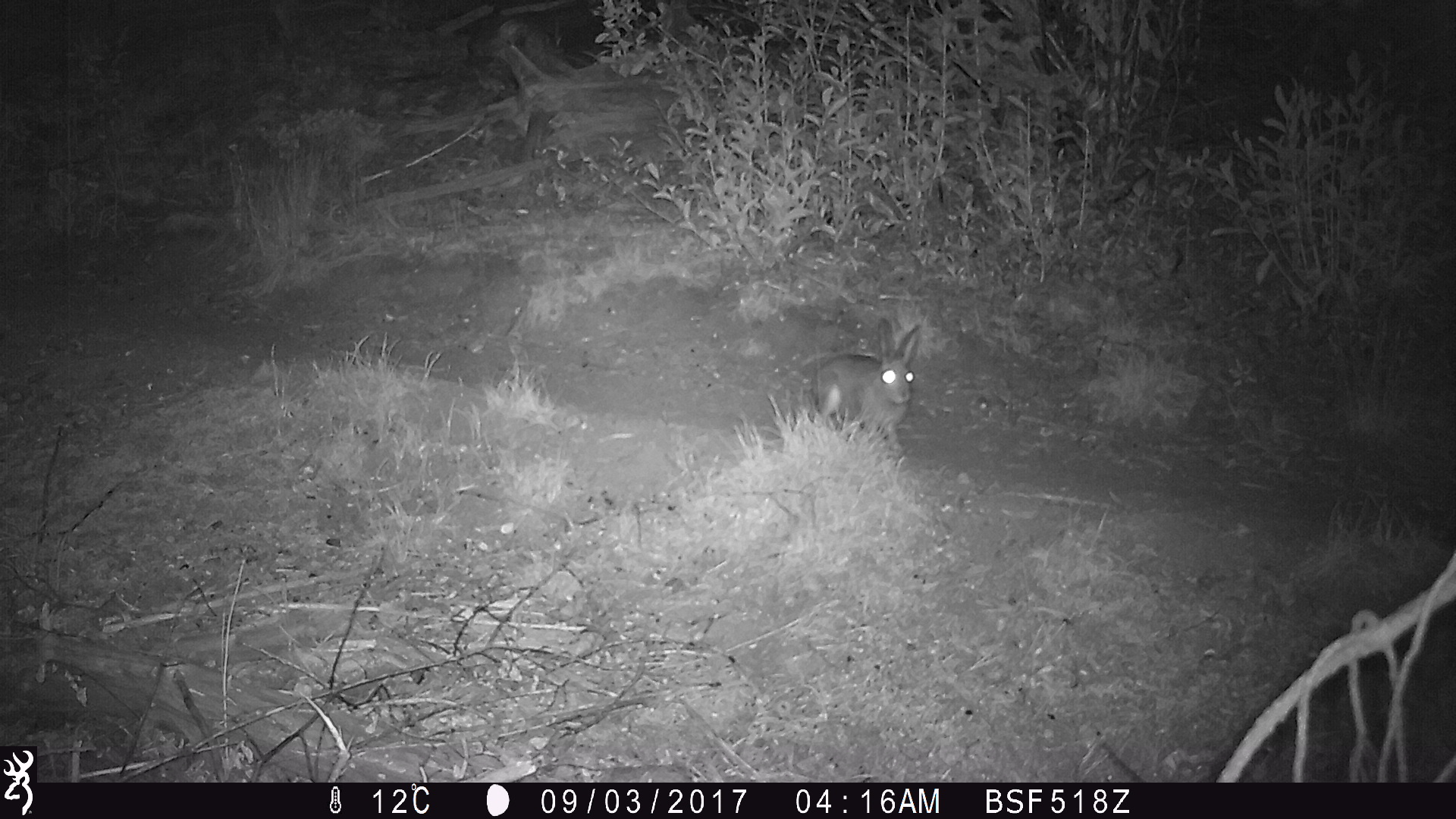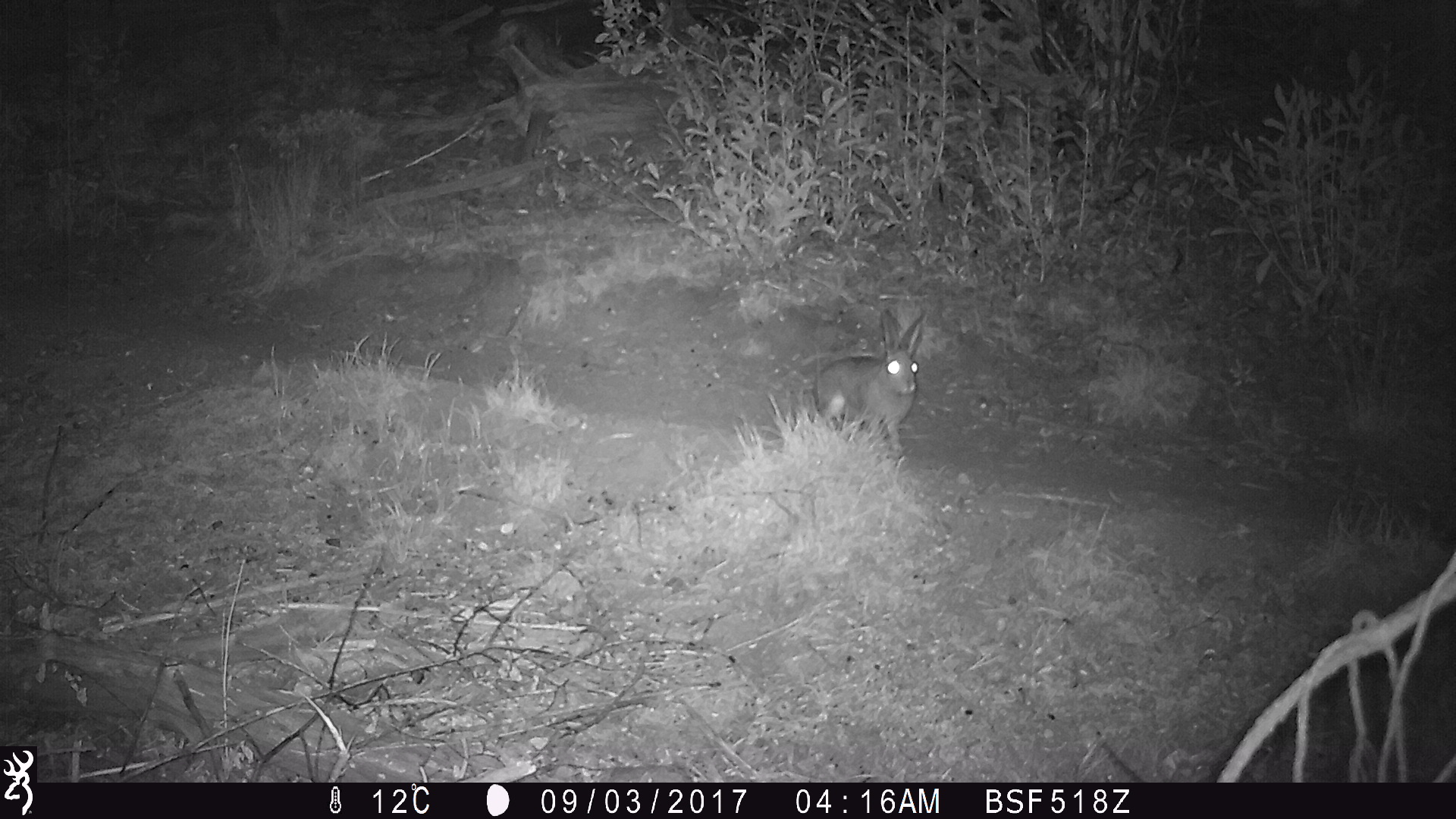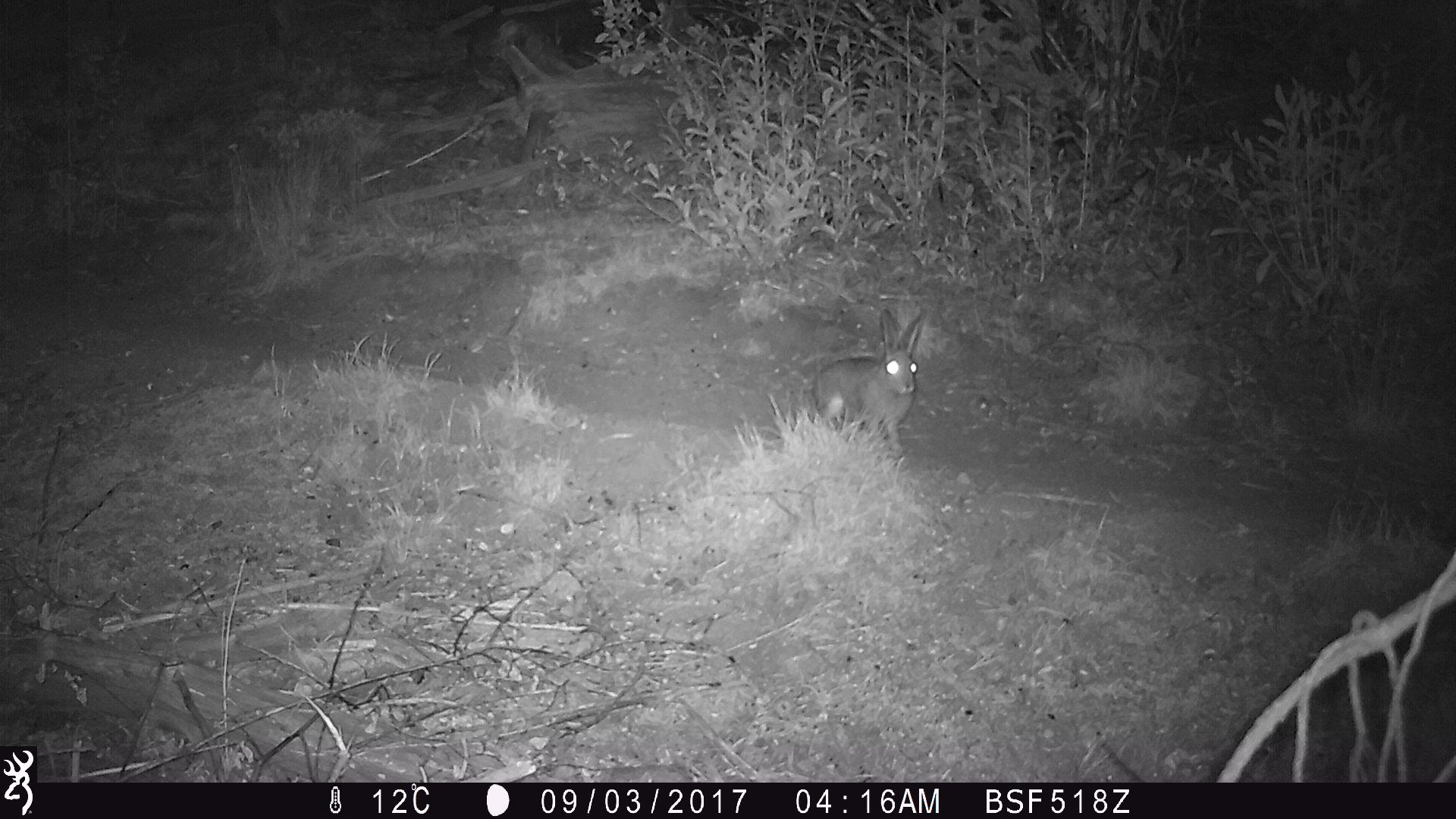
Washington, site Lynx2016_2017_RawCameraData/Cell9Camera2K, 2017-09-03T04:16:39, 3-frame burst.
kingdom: Animalia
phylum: Chordata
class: Mammalia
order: Lagomorpha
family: Leporidae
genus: Lepus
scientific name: Lepus americanus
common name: snowshoe hare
Lepus americanus (snowshoe hare). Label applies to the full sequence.